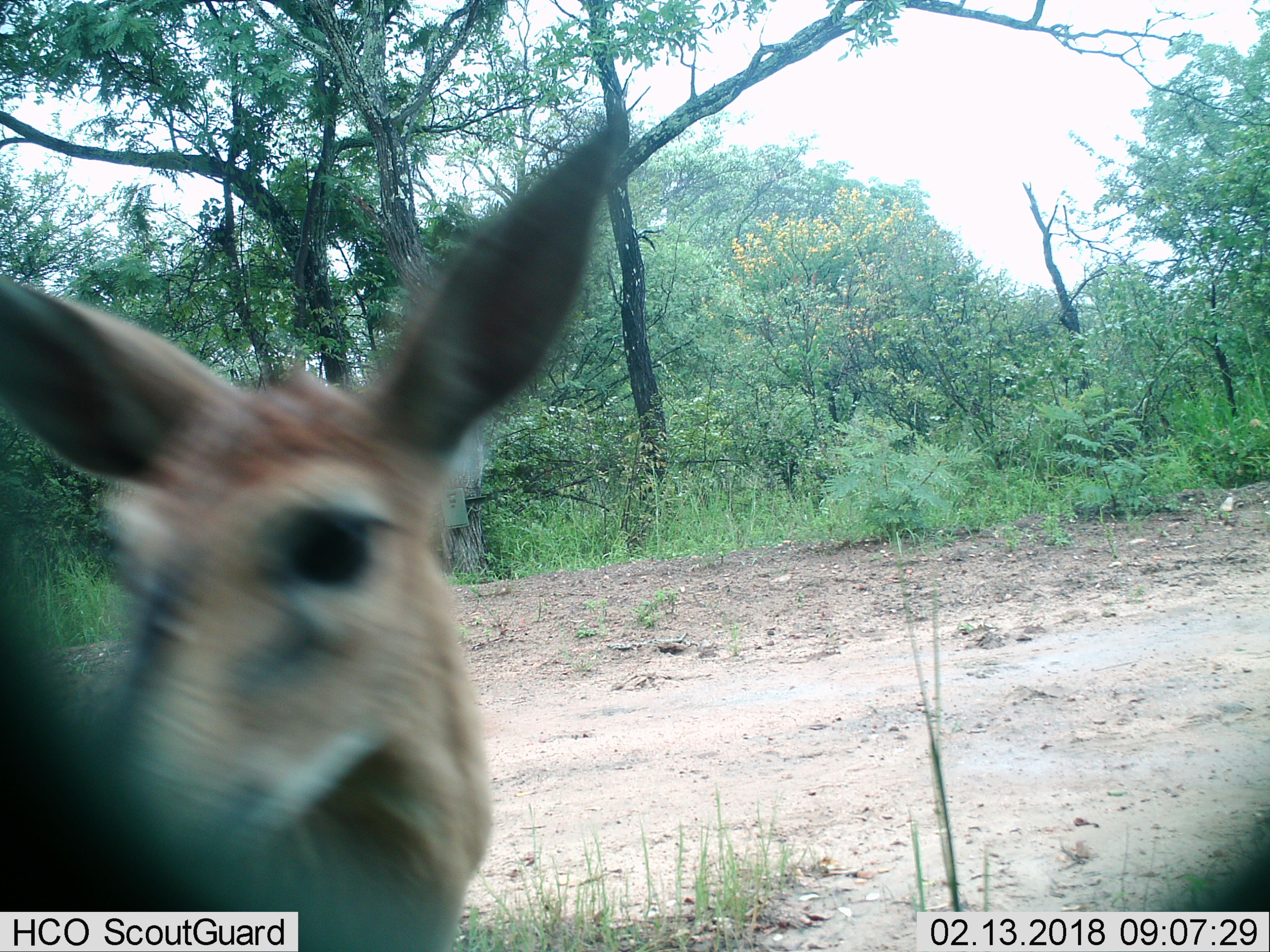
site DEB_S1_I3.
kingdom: Animalia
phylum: Chordata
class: Mammalia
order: Artiodactyla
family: Bovidae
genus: Sylvicapra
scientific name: Sylvicapra grimmia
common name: common duiker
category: duikercommongrey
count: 1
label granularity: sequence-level